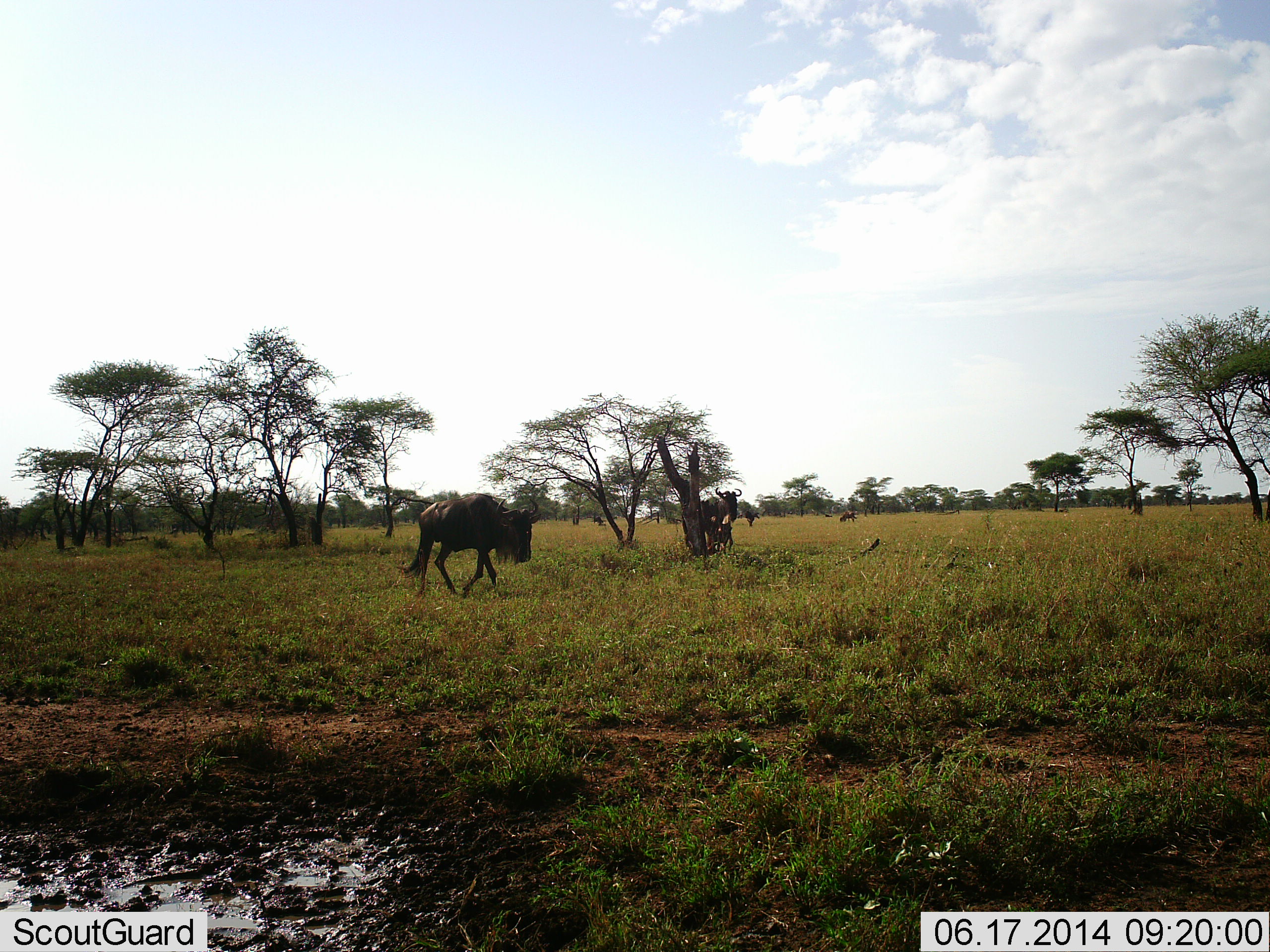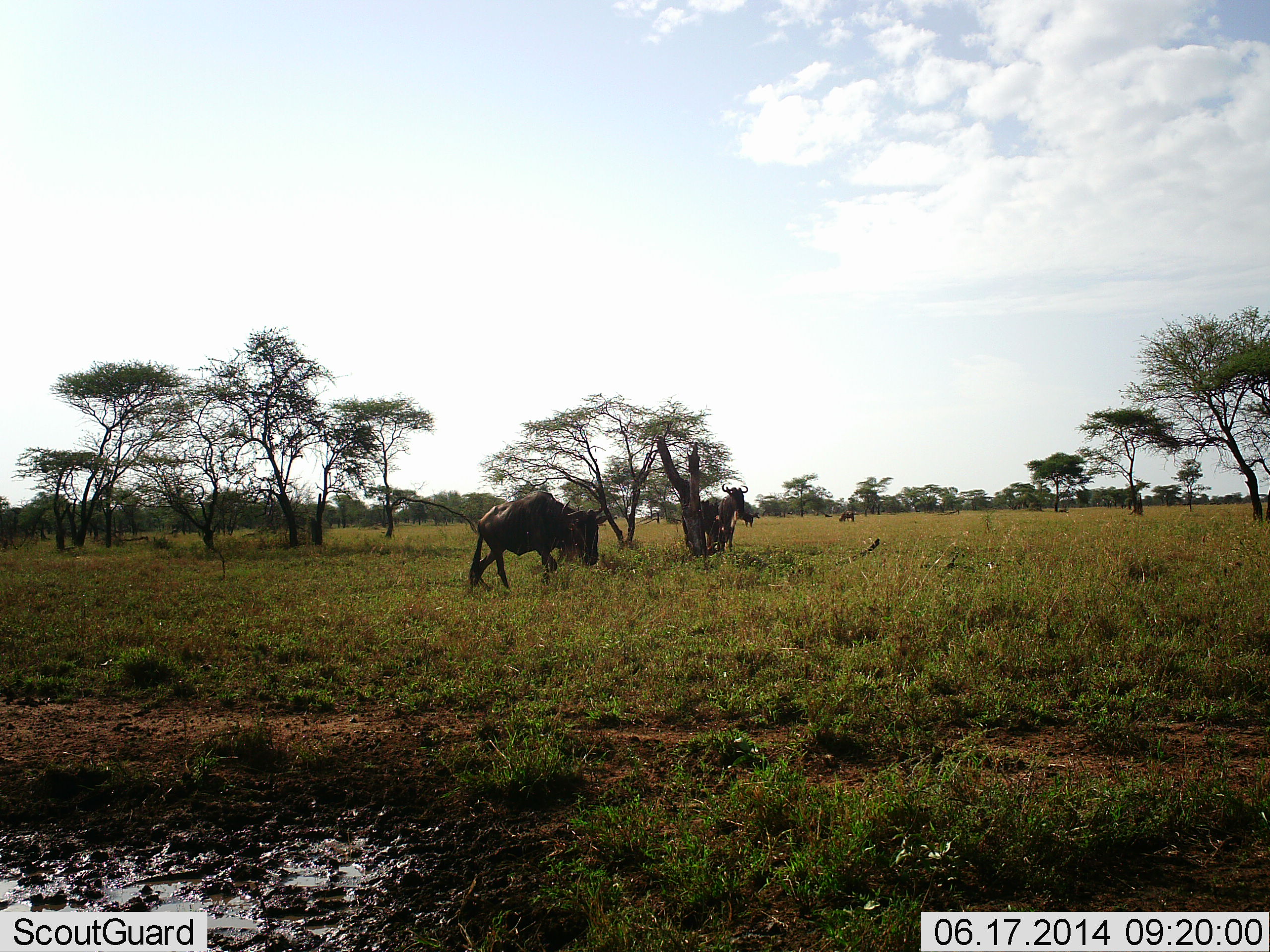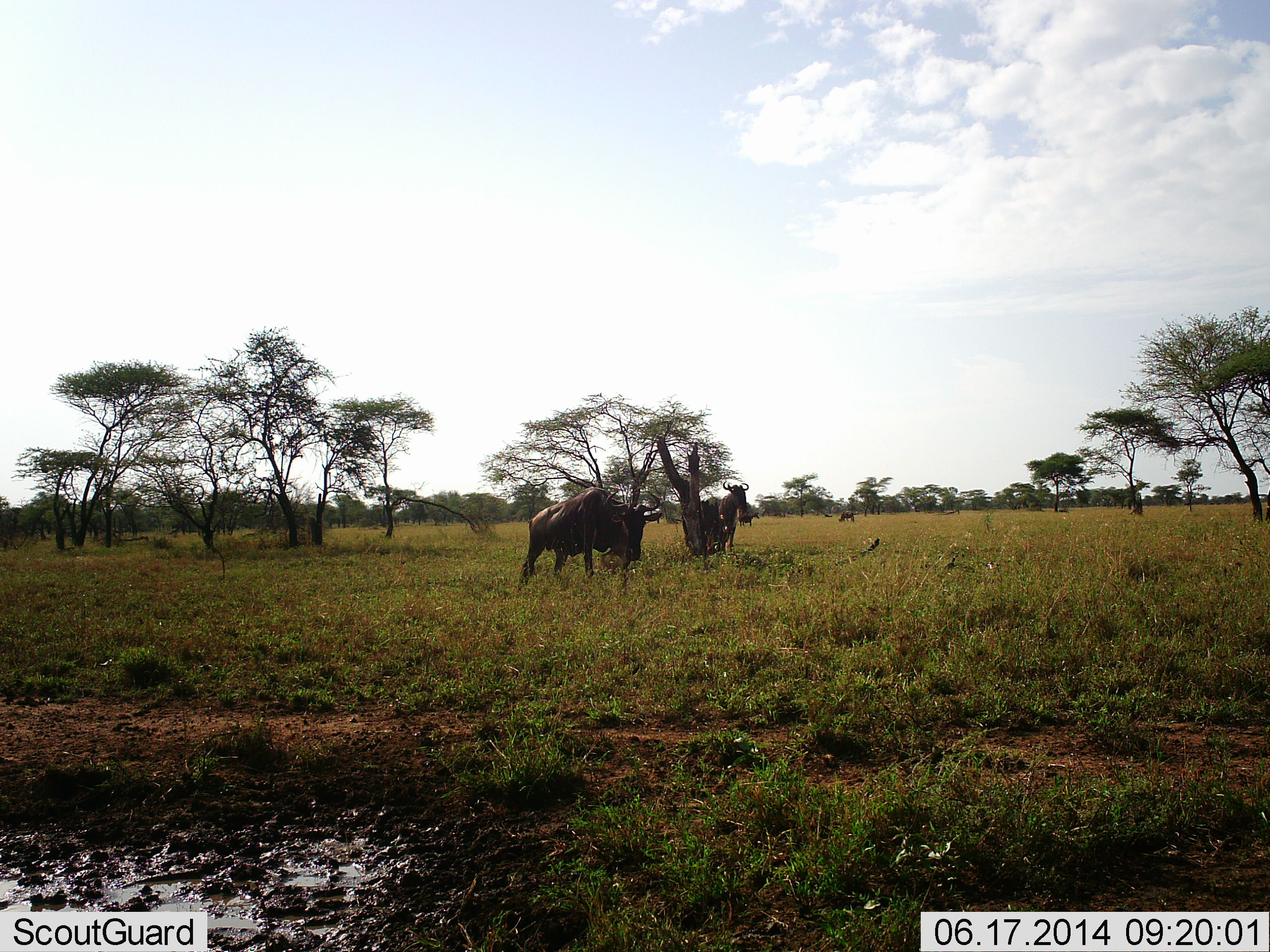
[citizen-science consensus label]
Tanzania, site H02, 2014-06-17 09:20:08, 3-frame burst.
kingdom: Animalia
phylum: Chordata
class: Mammalia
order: Artiodactyla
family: Bovidae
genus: Connochaetes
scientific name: Connochaetes taurinus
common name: blue wildebeest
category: wildebeest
Wildebeest (blue wildebeest) (Connochaetes taurinus), count 3. Behavior (volunteer vote fractions): standing 30%, resting 0%, moving 90%, interacting 0%. Young present (vote fraction): 0%. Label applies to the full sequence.